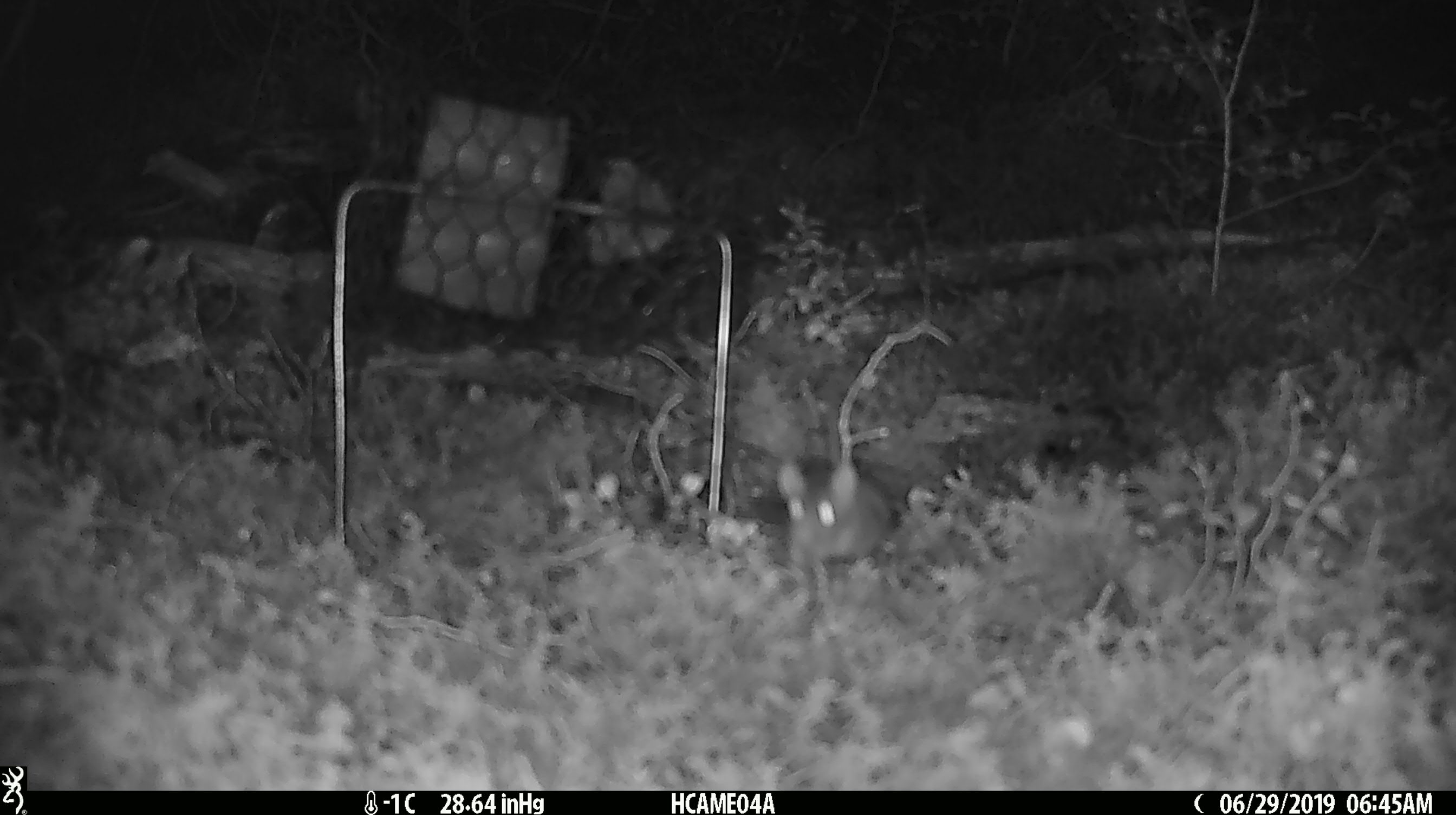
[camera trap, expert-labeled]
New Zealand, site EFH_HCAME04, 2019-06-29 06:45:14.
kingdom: Animalia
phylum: Chordata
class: Mammalia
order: Rodentia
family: Muridae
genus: Mus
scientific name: Mus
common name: mouse